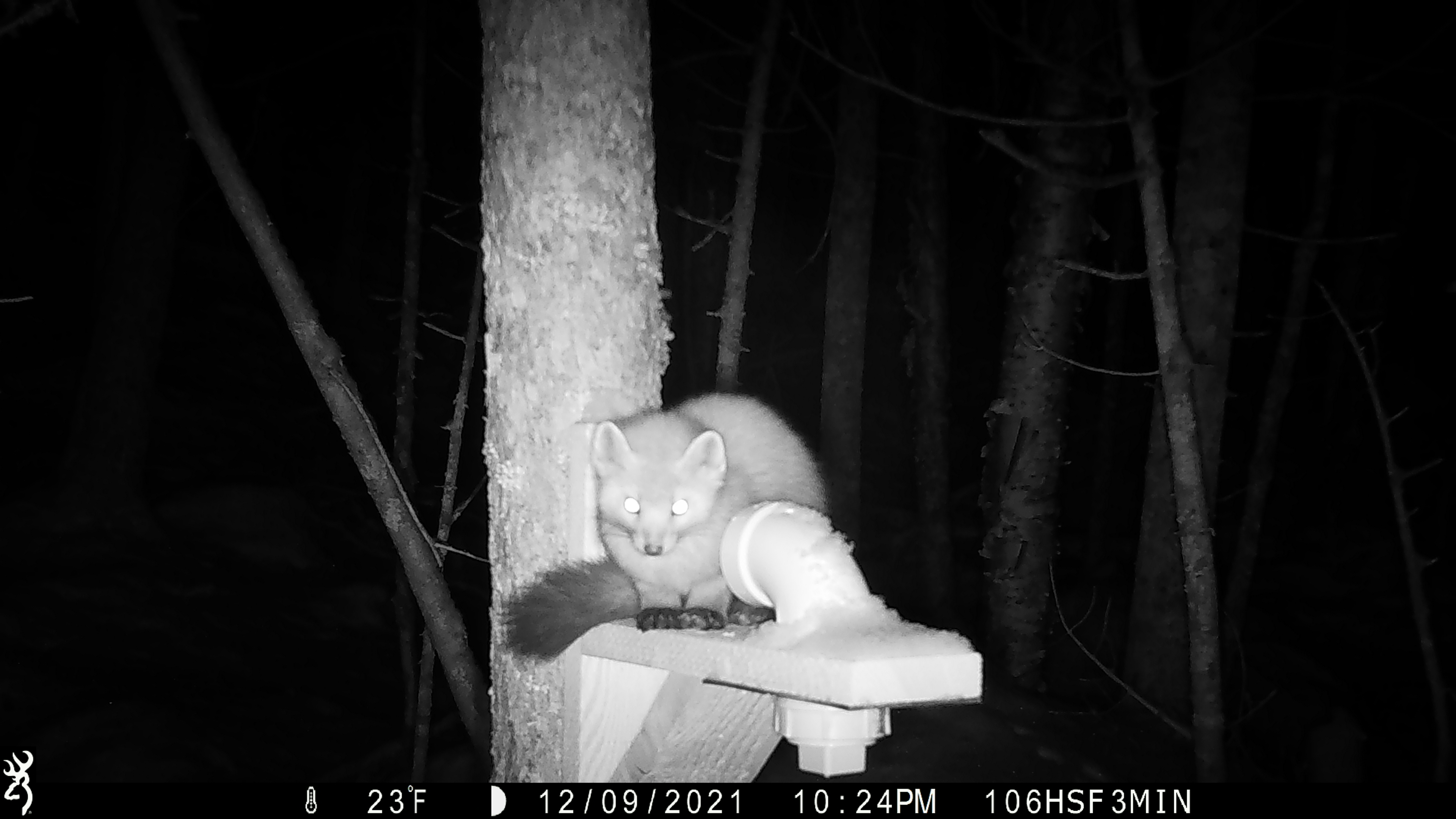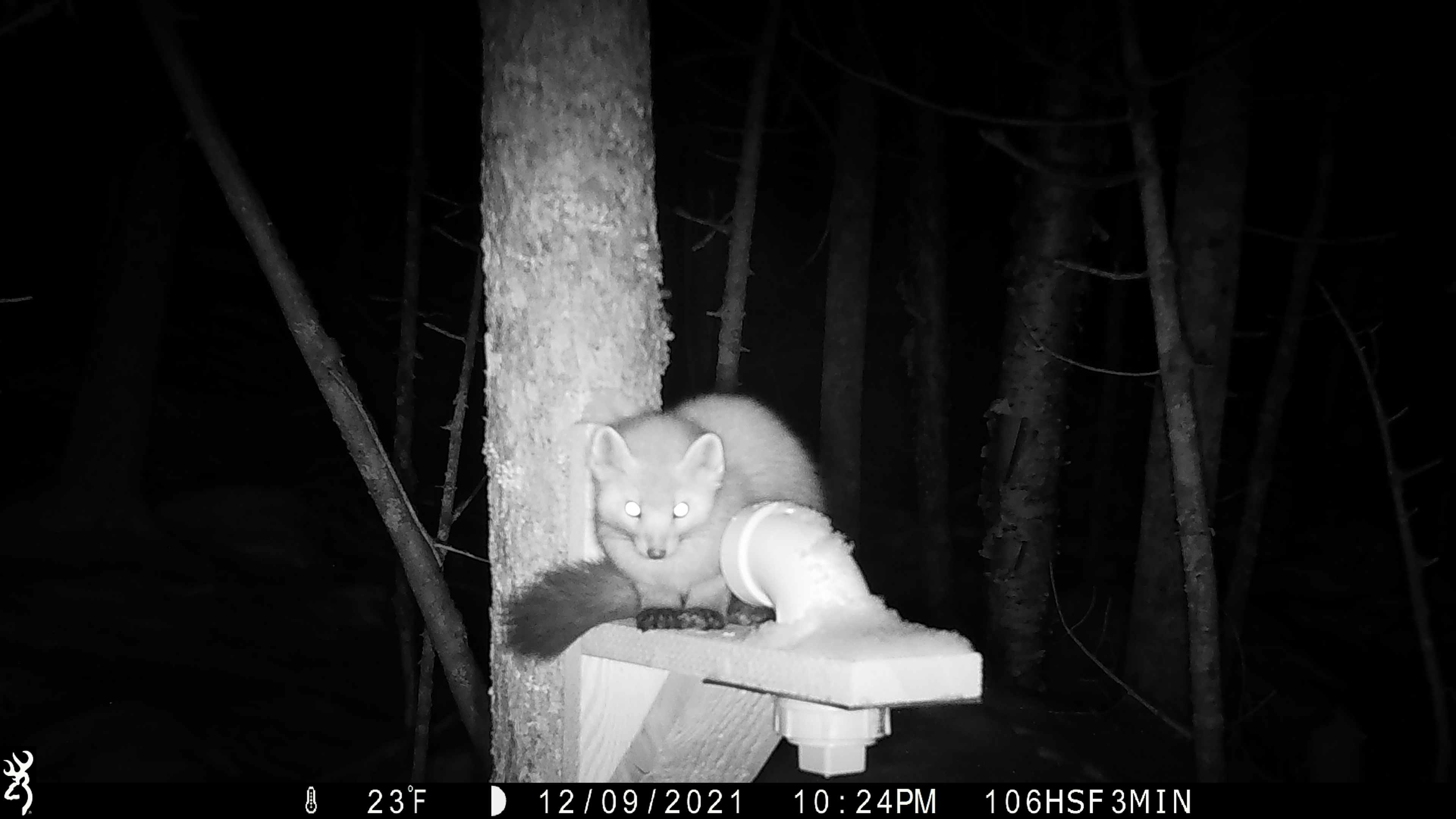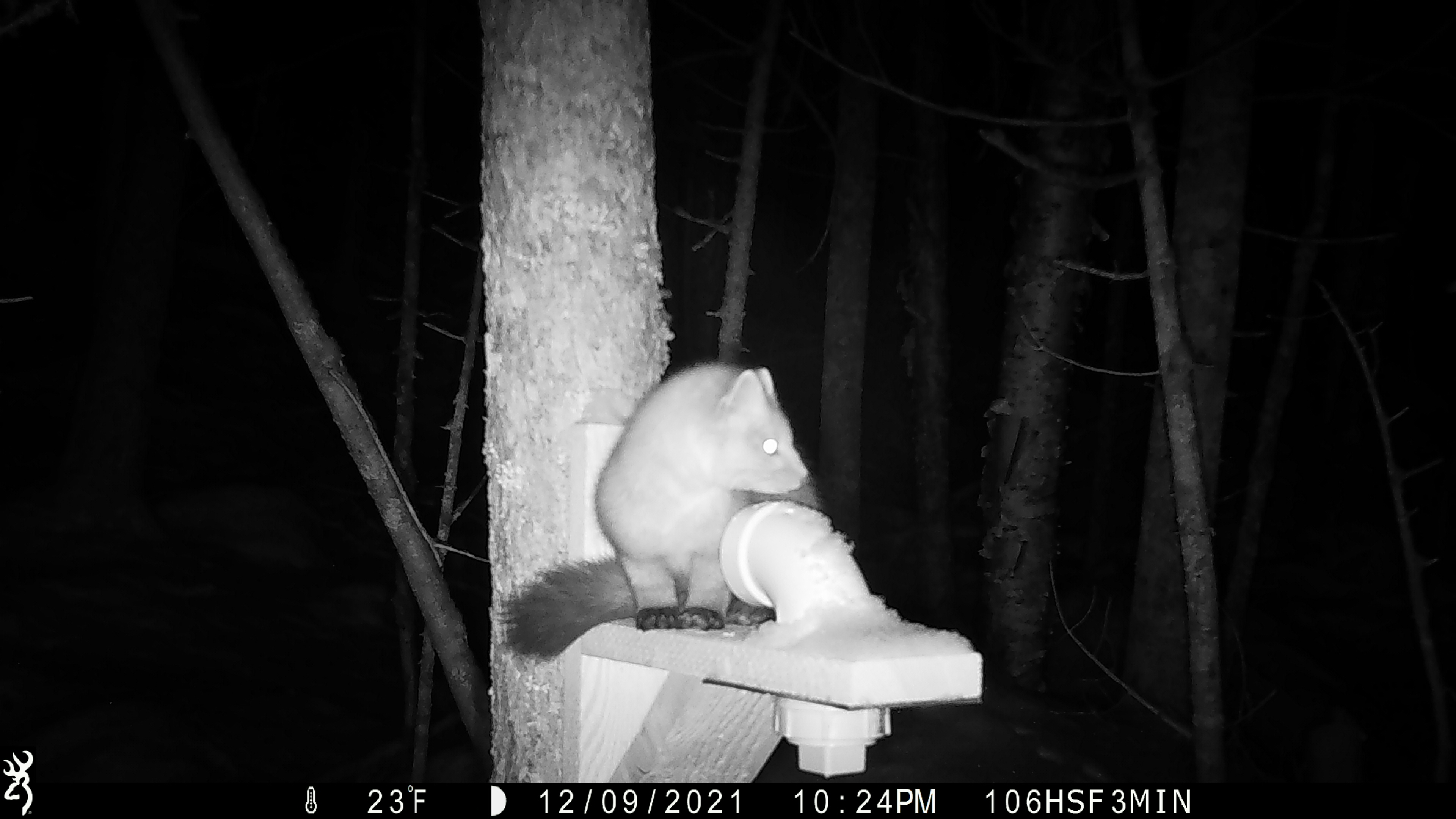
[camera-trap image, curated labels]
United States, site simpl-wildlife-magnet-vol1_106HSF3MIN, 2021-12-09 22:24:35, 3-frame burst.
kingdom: Animalia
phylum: Chordata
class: Mammalia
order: Carnivora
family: Mustelidae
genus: Martes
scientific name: Martes americana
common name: american marten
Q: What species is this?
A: American marten (Martes americana).